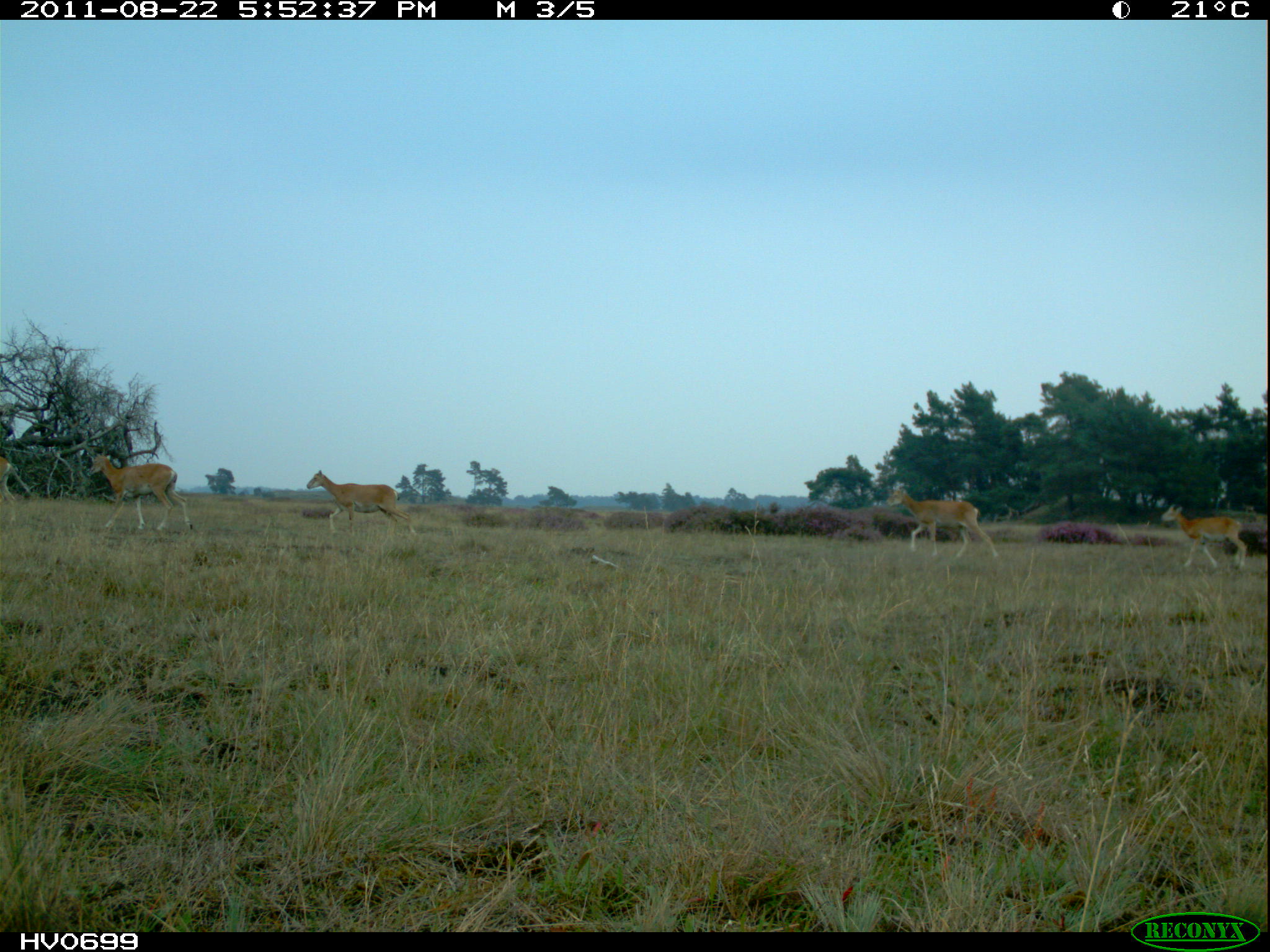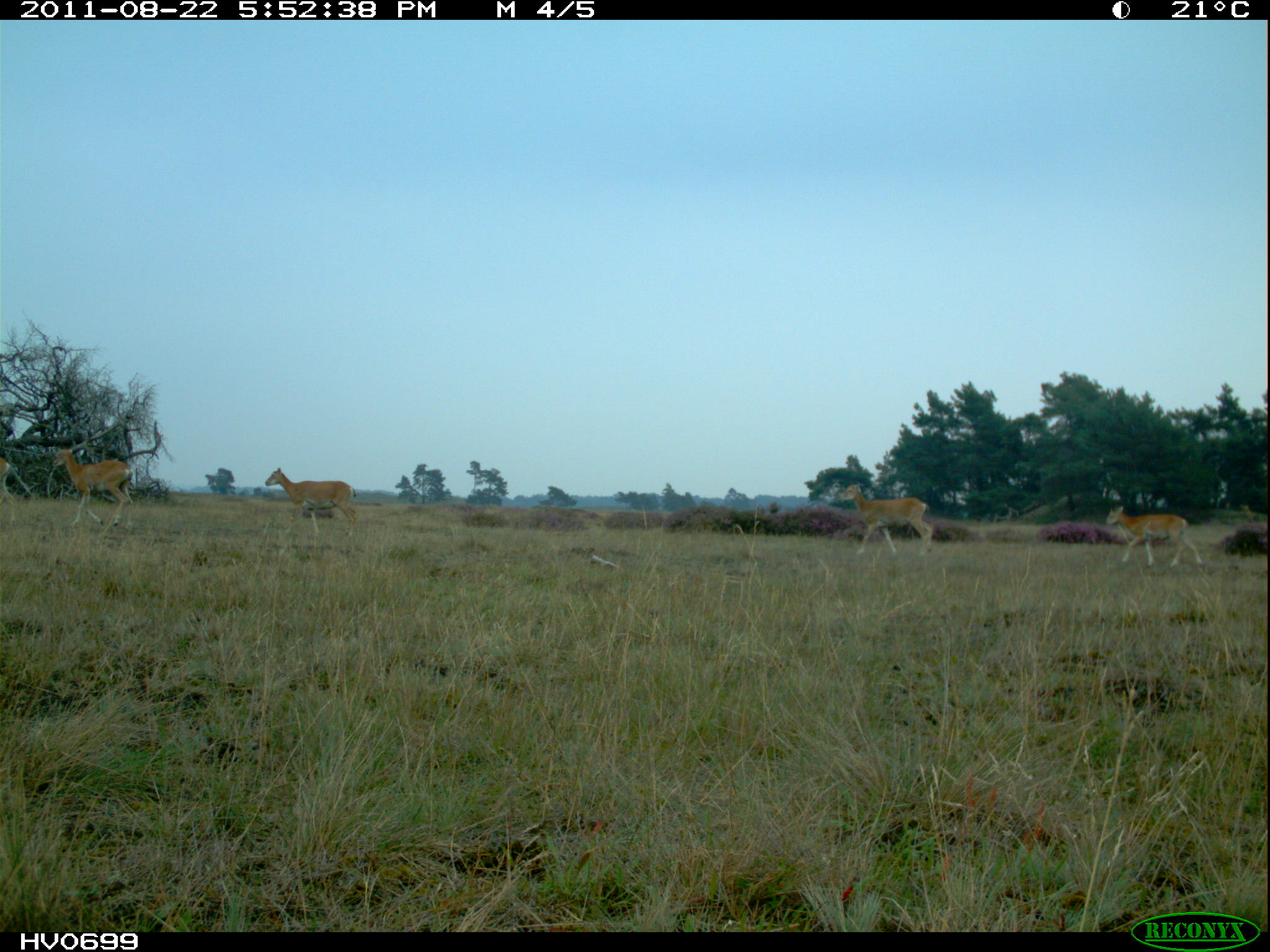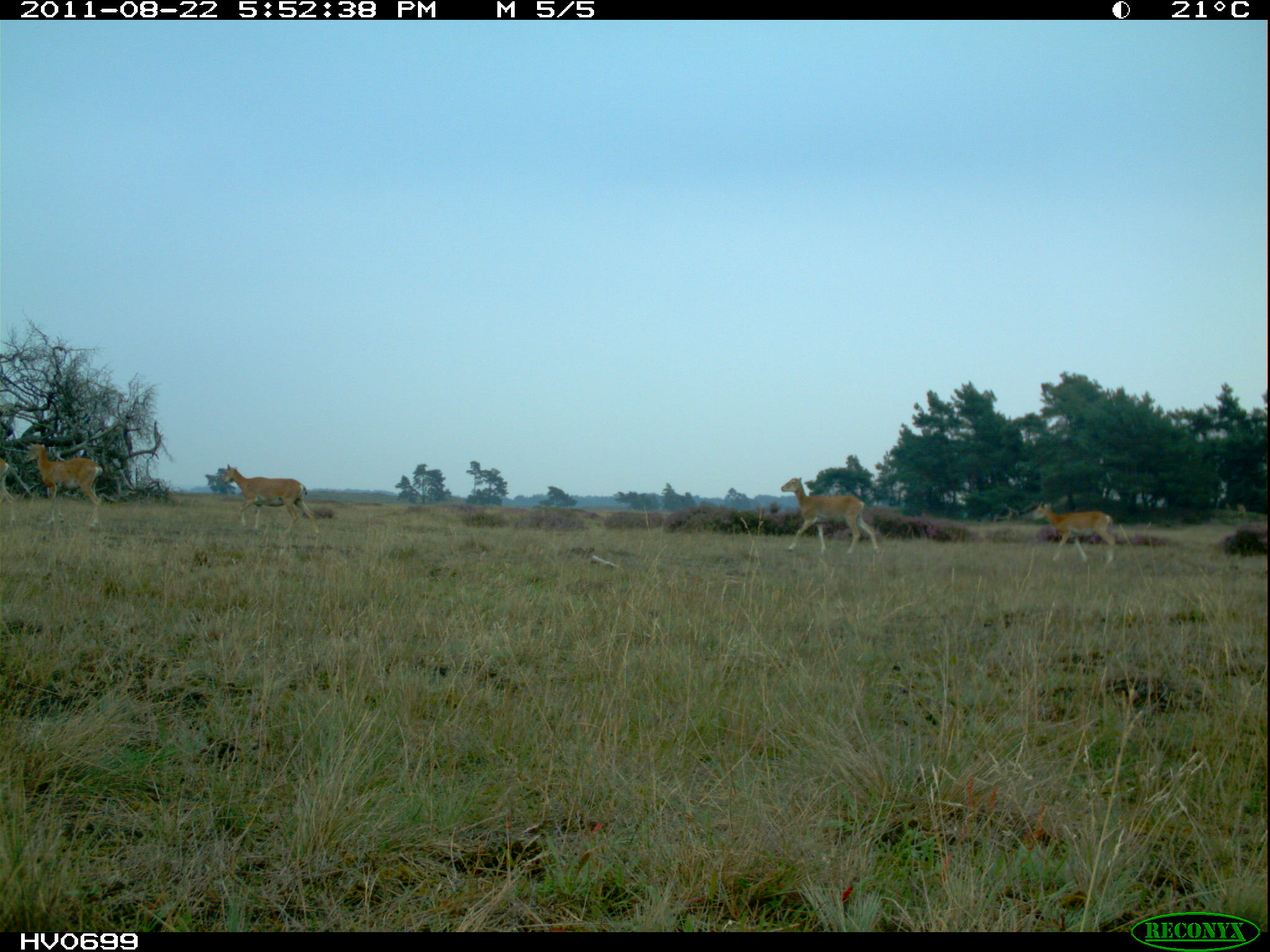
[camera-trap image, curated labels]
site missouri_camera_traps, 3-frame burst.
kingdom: Animalia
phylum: Chordata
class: Mammalia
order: Artiodactyla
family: Bovidae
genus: Ovis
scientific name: Ovis ammon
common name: mouflon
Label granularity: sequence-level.